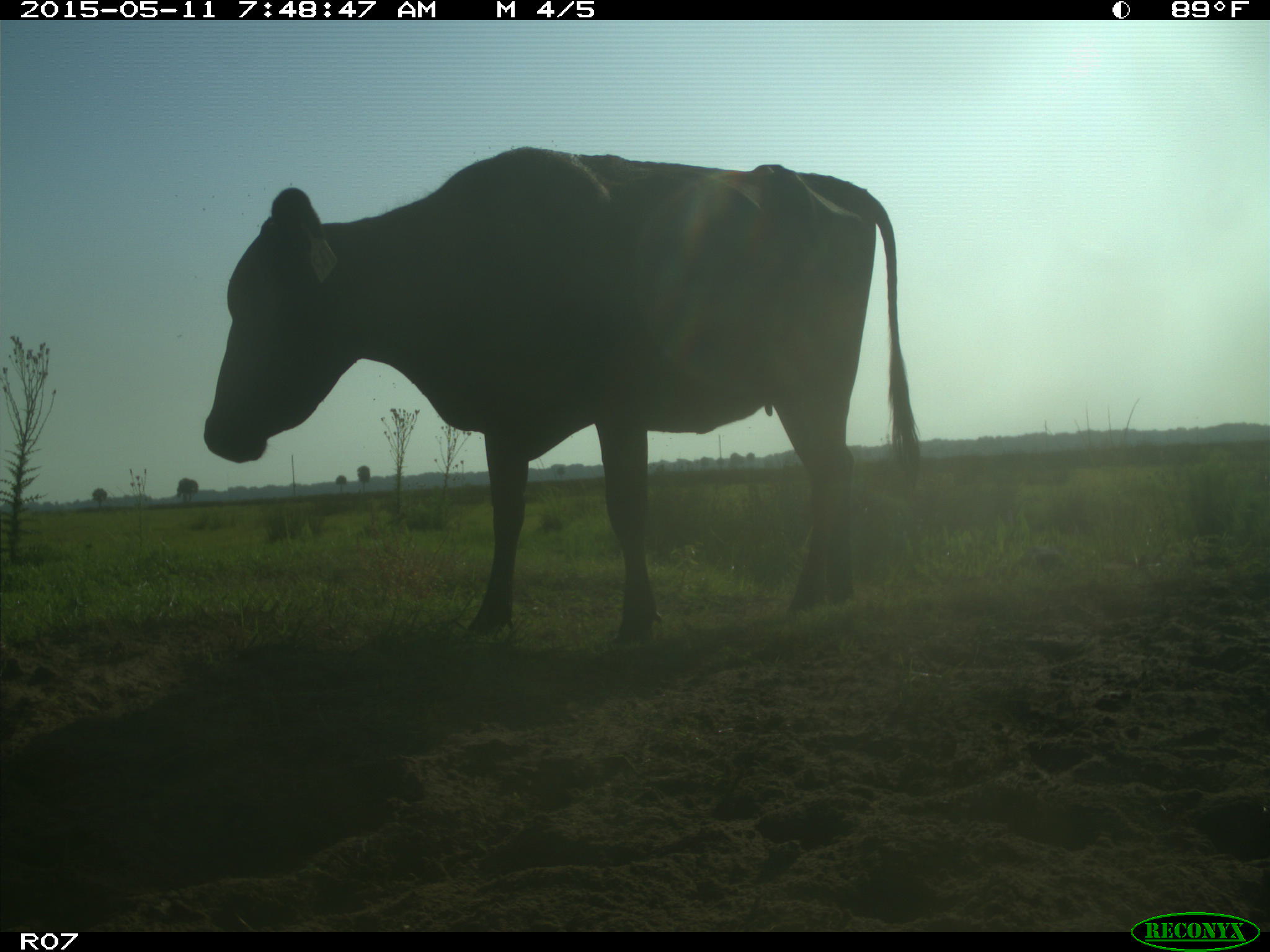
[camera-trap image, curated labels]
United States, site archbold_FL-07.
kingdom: Animalia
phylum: Chordata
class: Mammalia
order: Artiodactyla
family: Bovidae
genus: Bos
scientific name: Bos taurus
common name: domestic cow